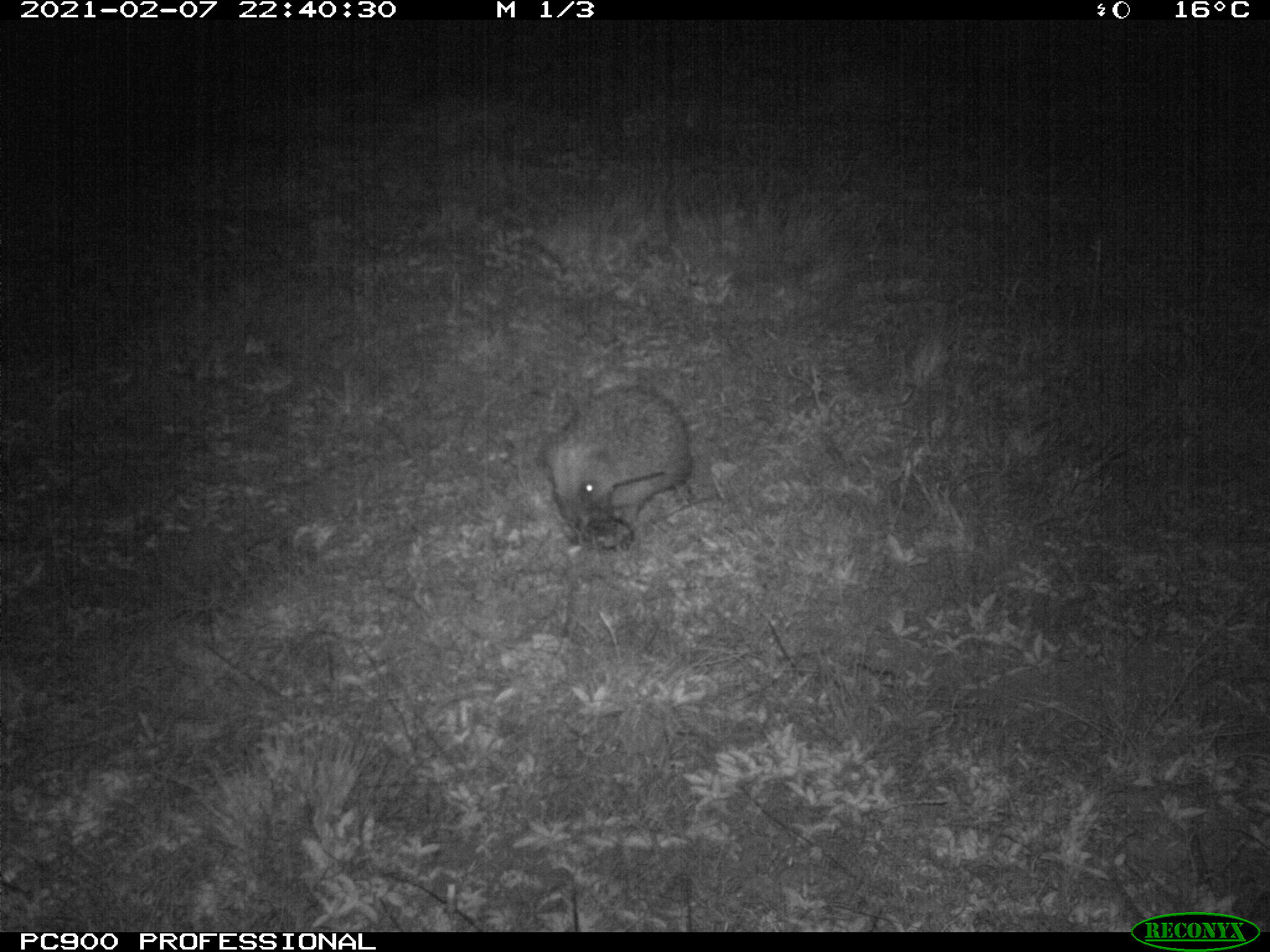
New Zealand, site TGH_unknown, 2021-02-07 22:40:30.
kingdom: Animalia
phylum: Chordata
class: Mammalia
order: Eulipotyphla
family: Erinaceidae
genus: Erinaceus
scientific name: Erinaceus europaeus europaeus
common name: european hedgehog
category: hedgehog